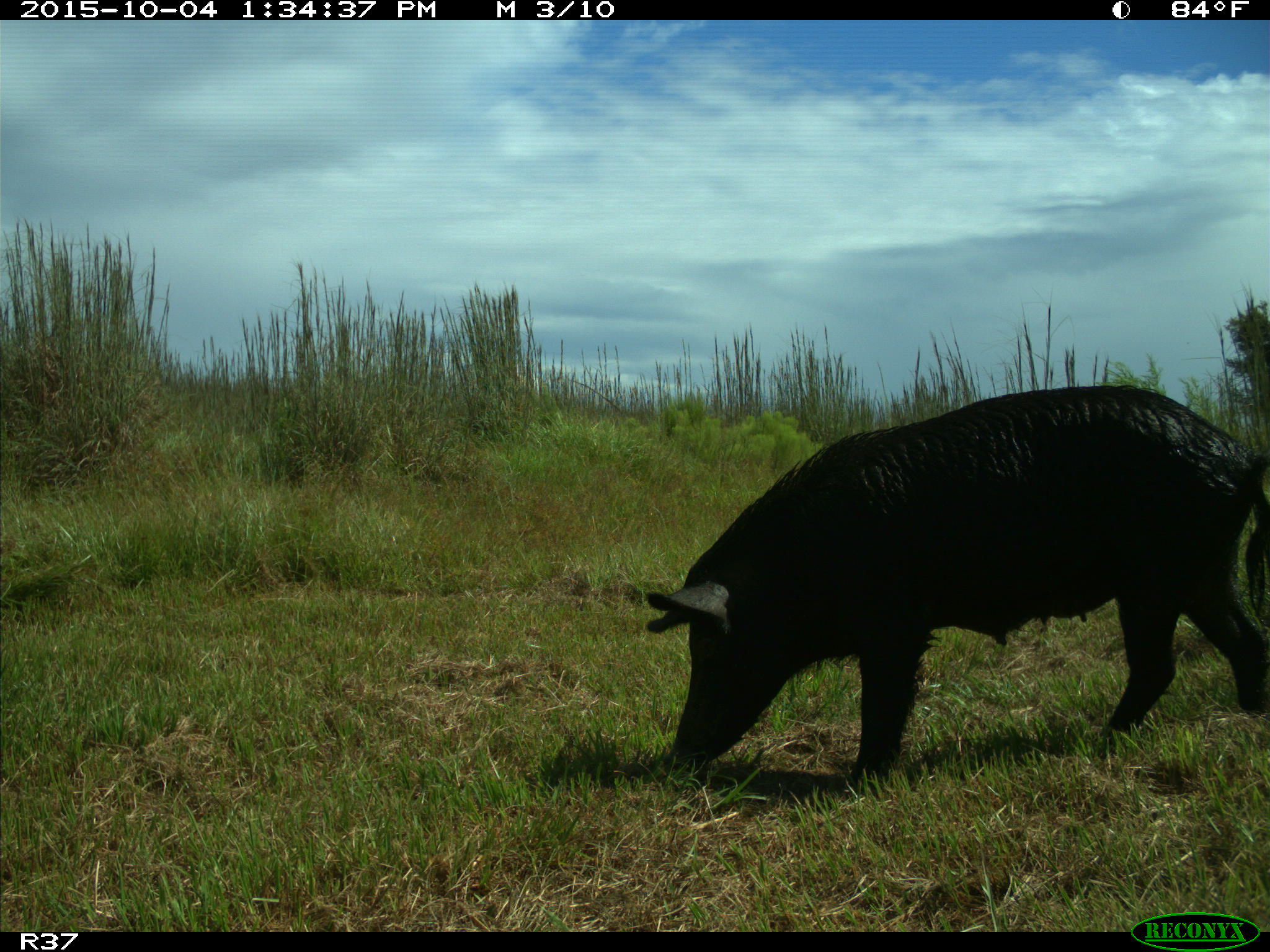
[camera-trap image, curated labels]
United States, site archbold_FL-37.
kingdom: Animalia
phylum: Chordata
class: Mammalia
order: Artiodactyla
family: Suidae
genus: Sus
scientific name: Sus scrofa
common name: wild boar